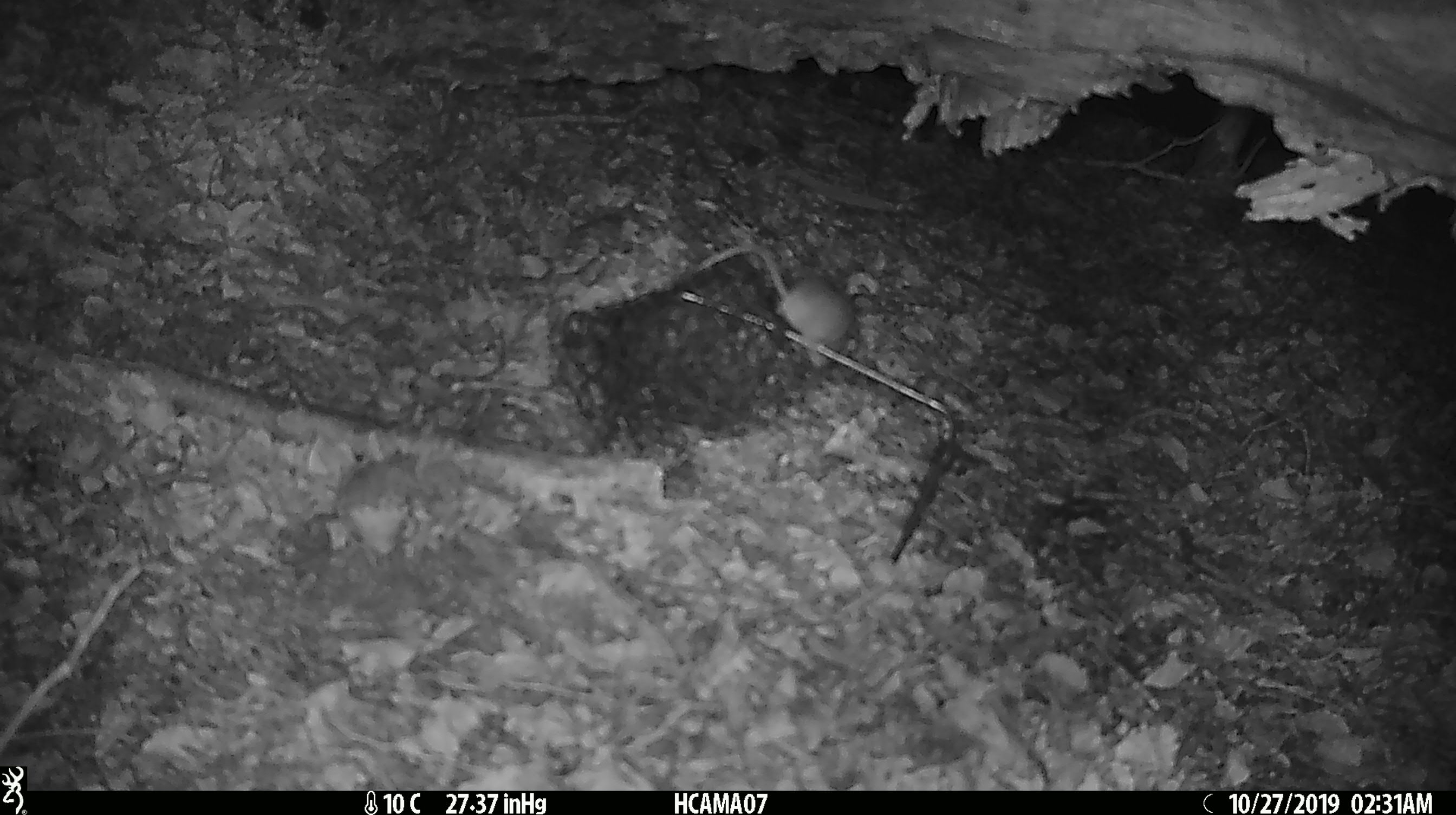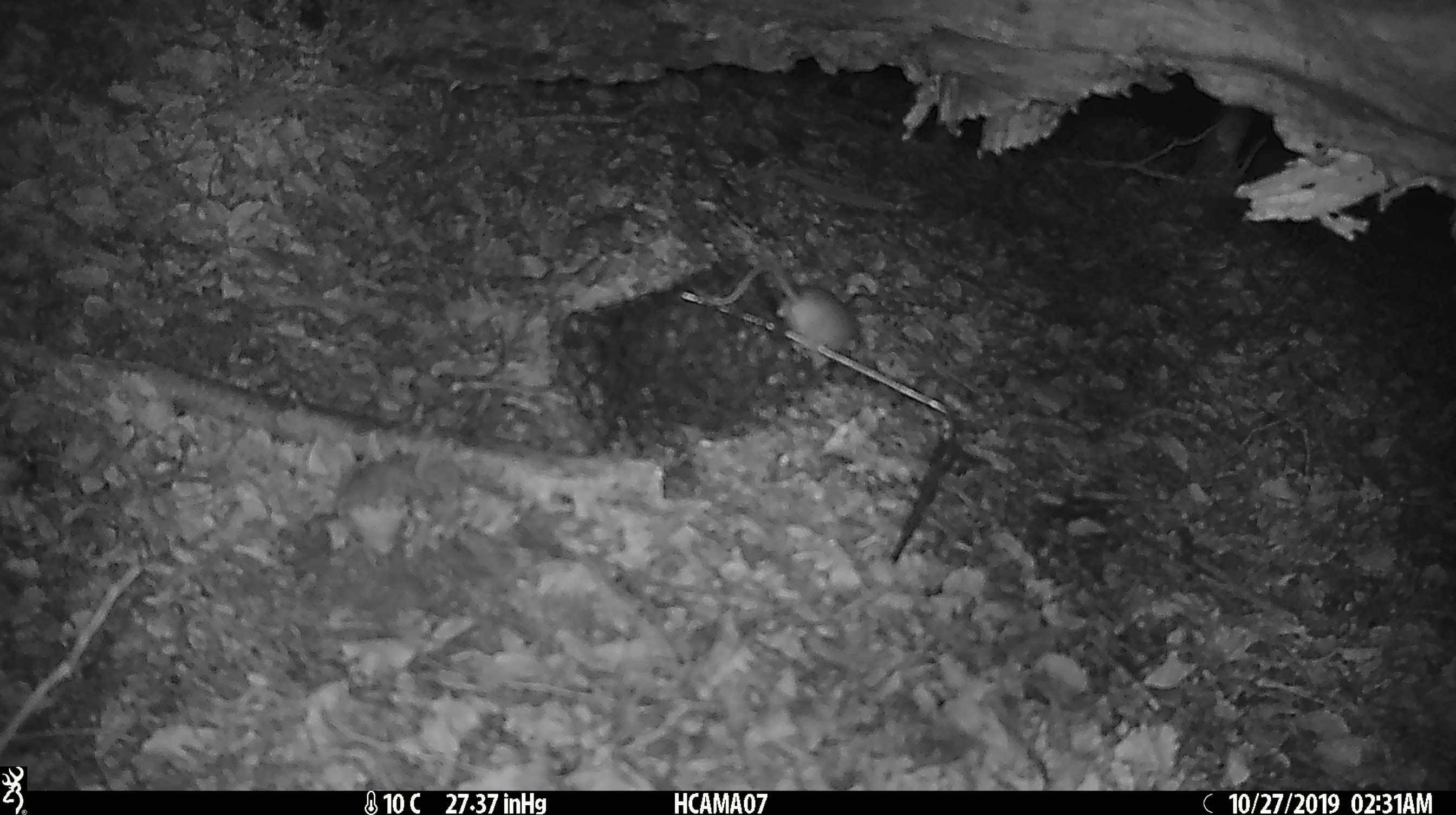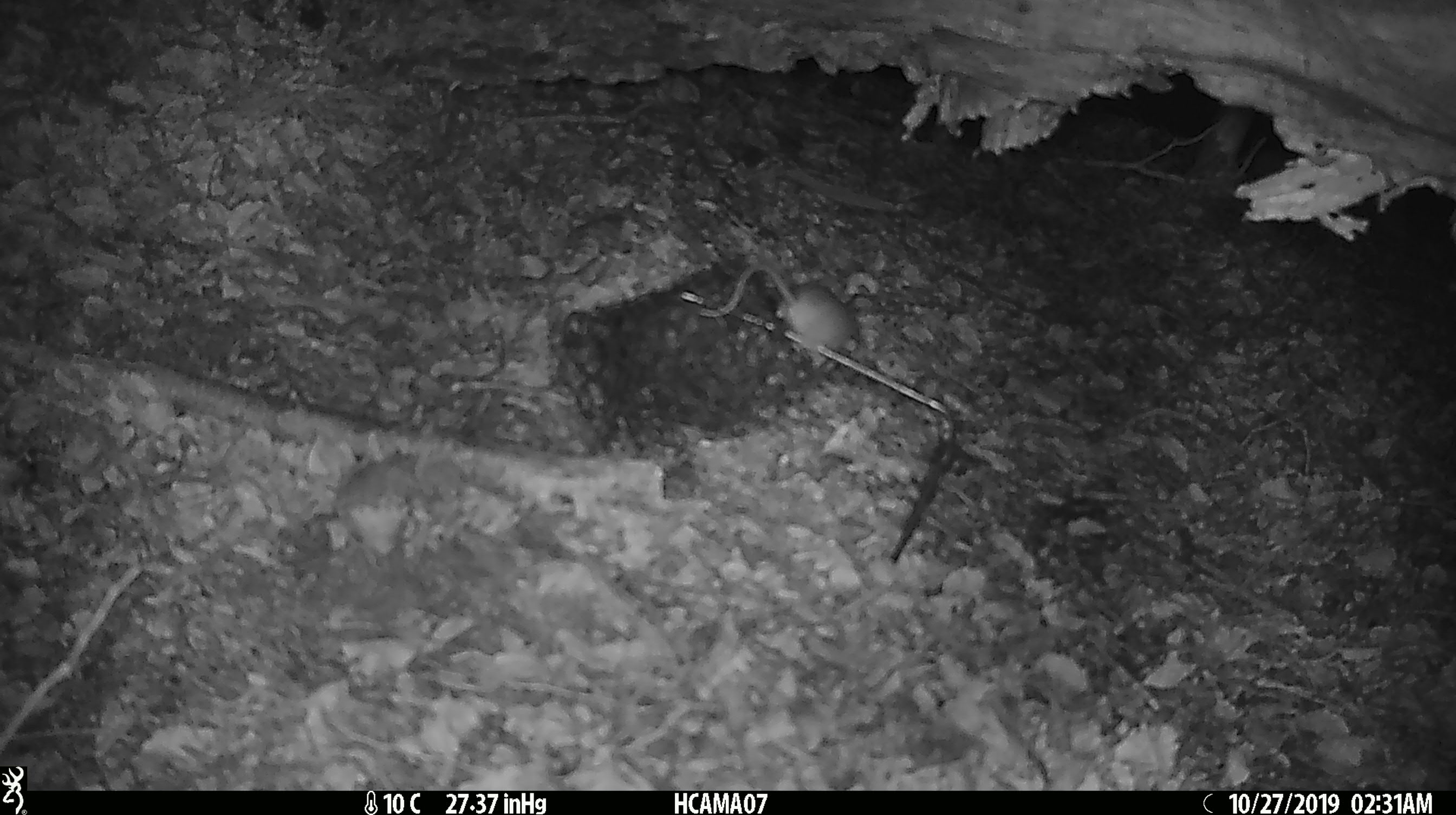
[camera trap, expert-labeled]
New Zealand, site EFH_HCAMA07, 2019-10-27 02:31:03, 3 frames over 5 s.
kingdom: Animalia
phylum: Chordata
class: Mammalia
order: Rodentia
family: Muridae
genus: Mus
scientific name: Mus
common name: mouse